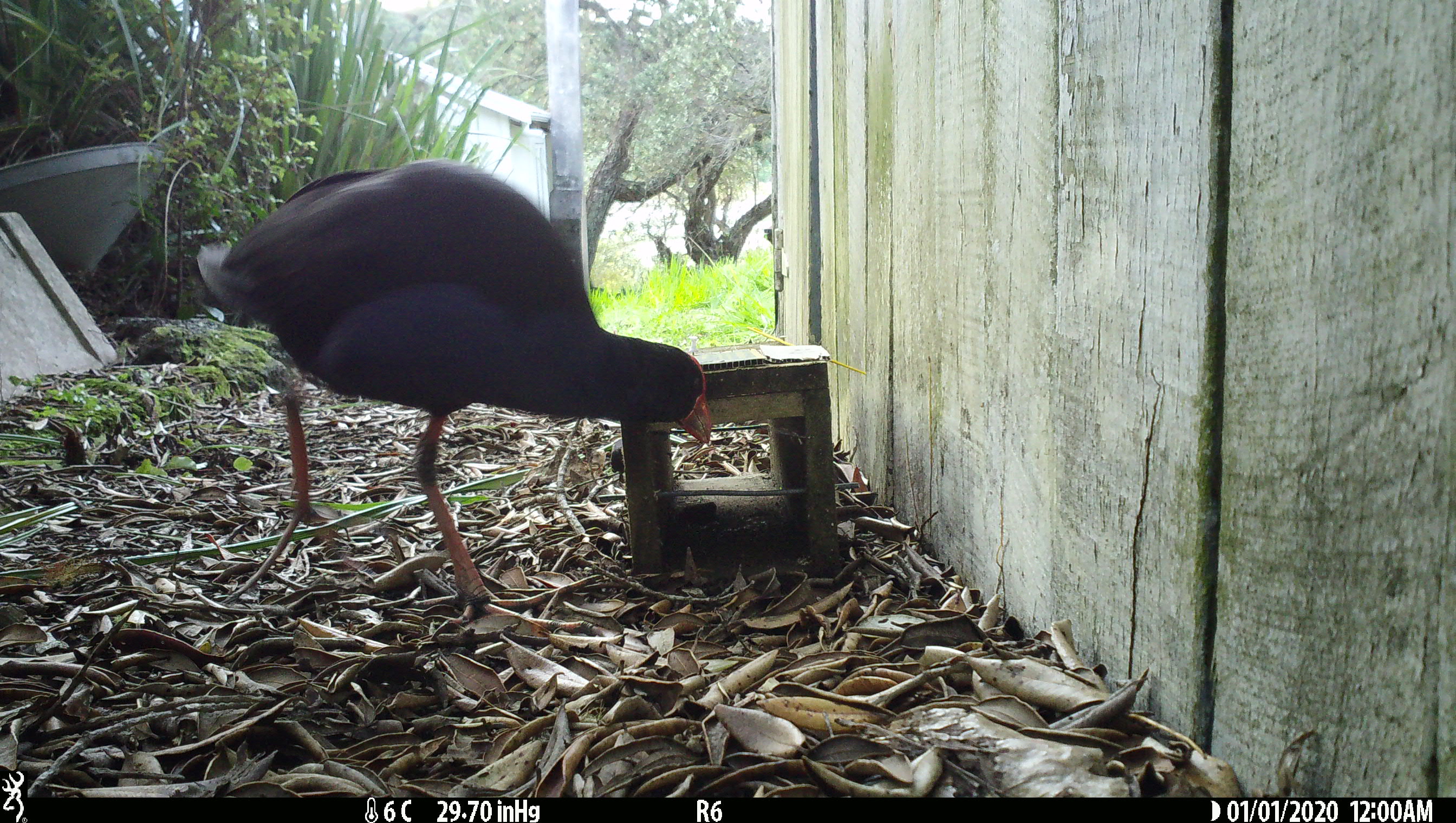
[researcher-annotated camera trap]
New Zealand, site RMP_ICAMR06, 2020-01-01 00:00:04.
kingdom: Animalia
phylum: Chordata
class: Aves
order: Gruiformes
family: Rallidae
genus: Porphyrio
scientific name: Porphyrio melanotus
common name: australasian swamphen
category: pukeko